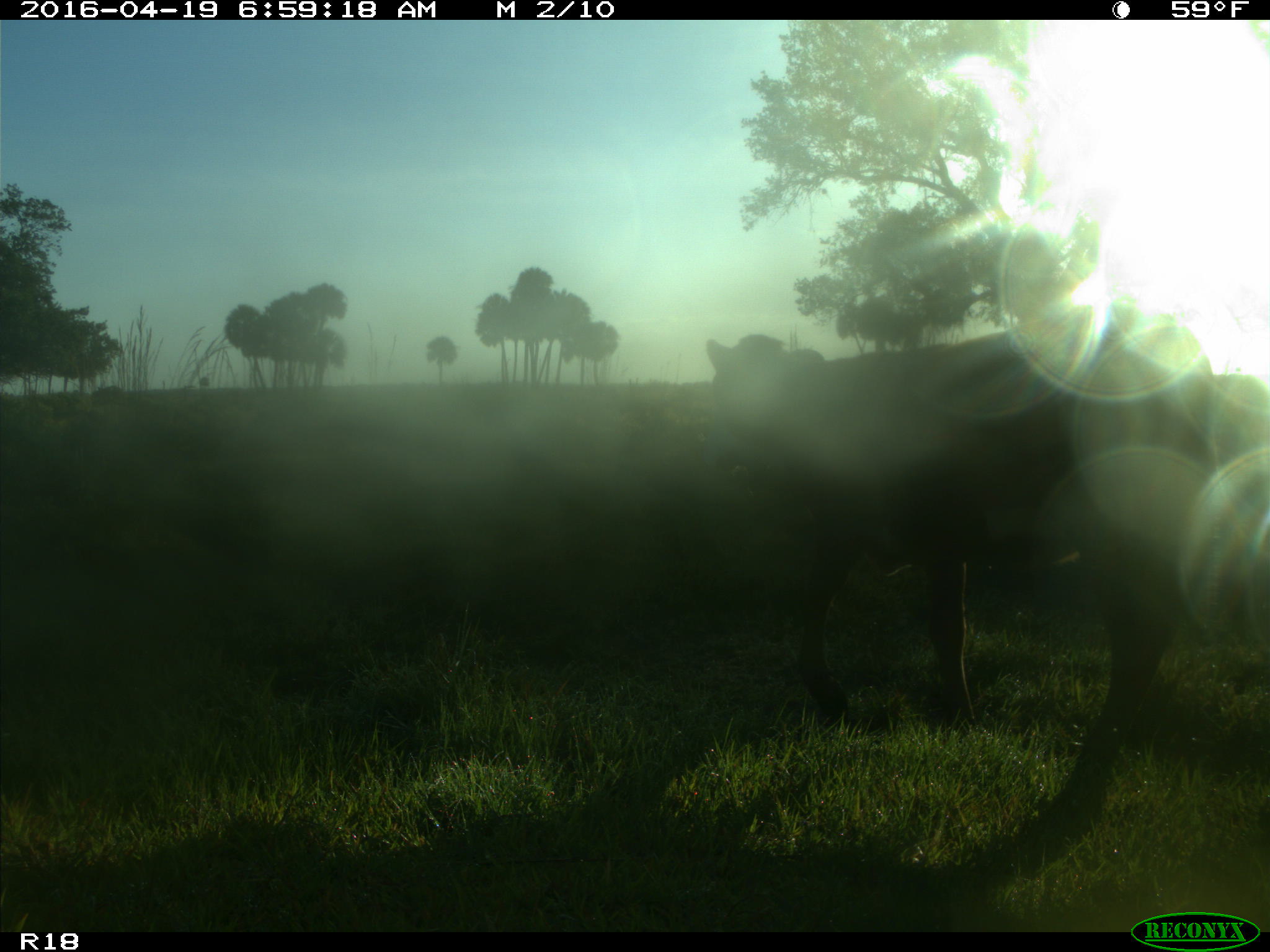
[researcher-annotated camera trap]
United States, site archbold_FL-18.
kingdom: Animalia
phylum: Chordata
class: Mammalia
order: Artiodactyla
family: Bovidae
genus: Bos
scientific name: Bos taurus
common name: domestic cow